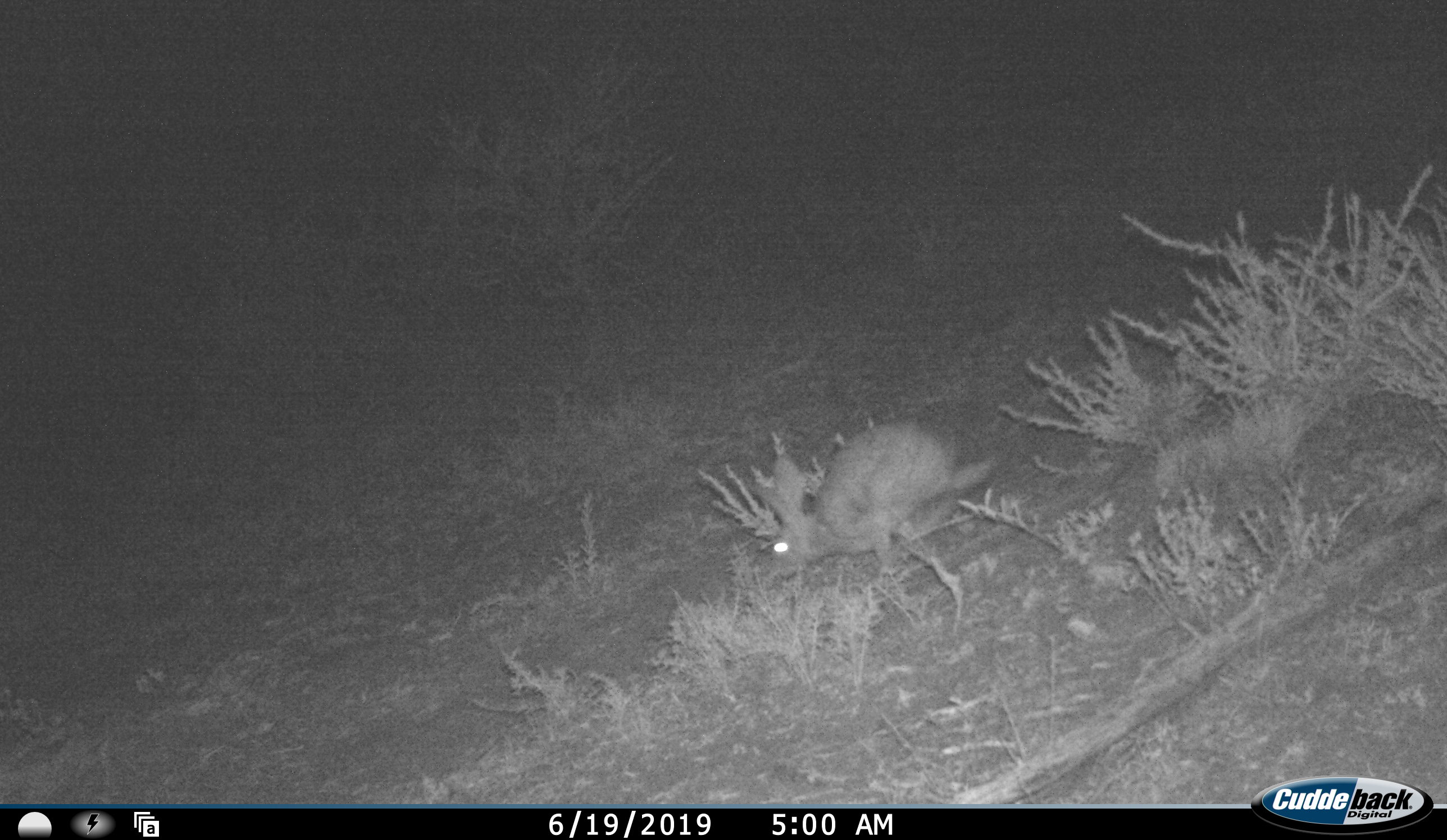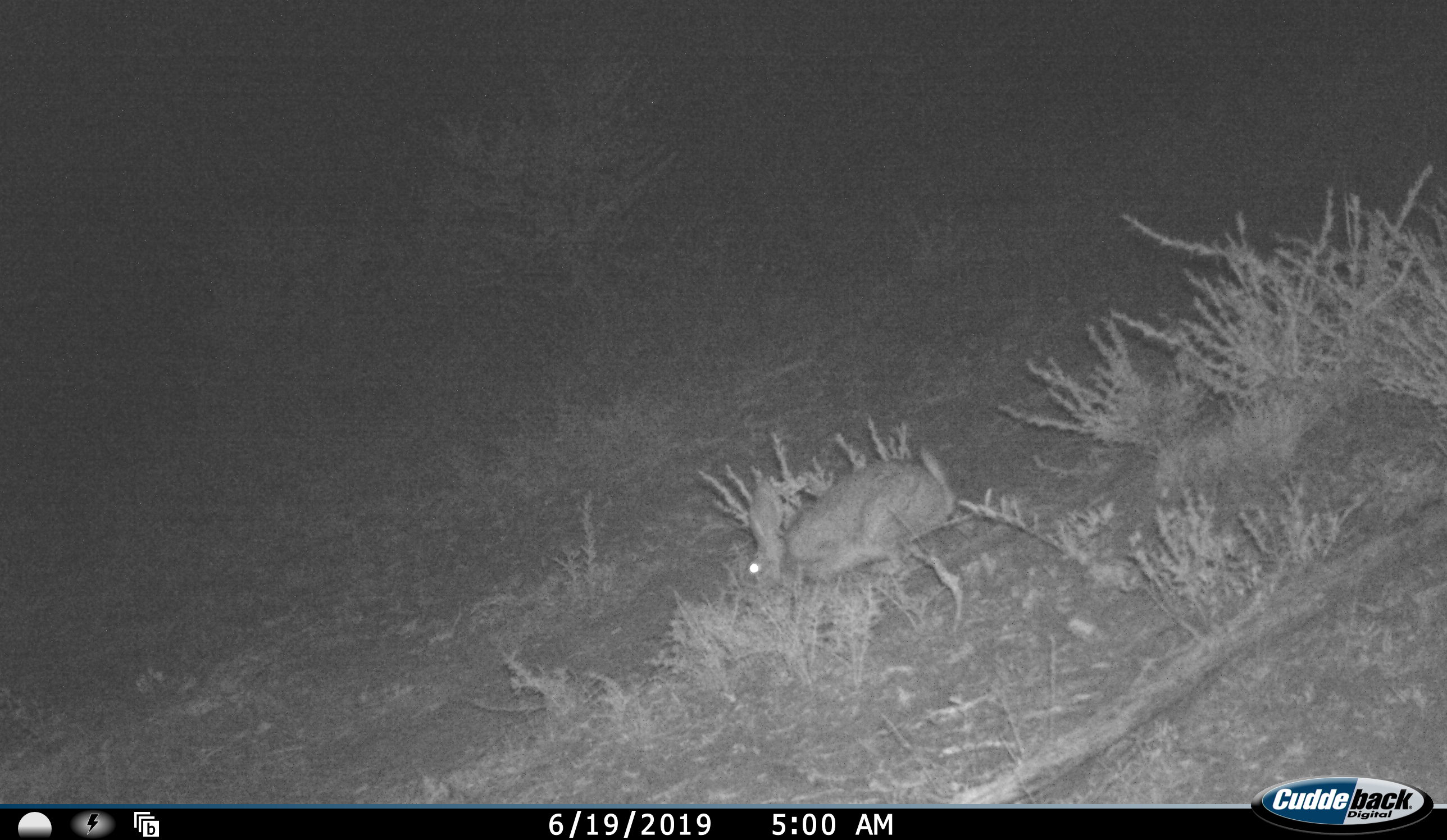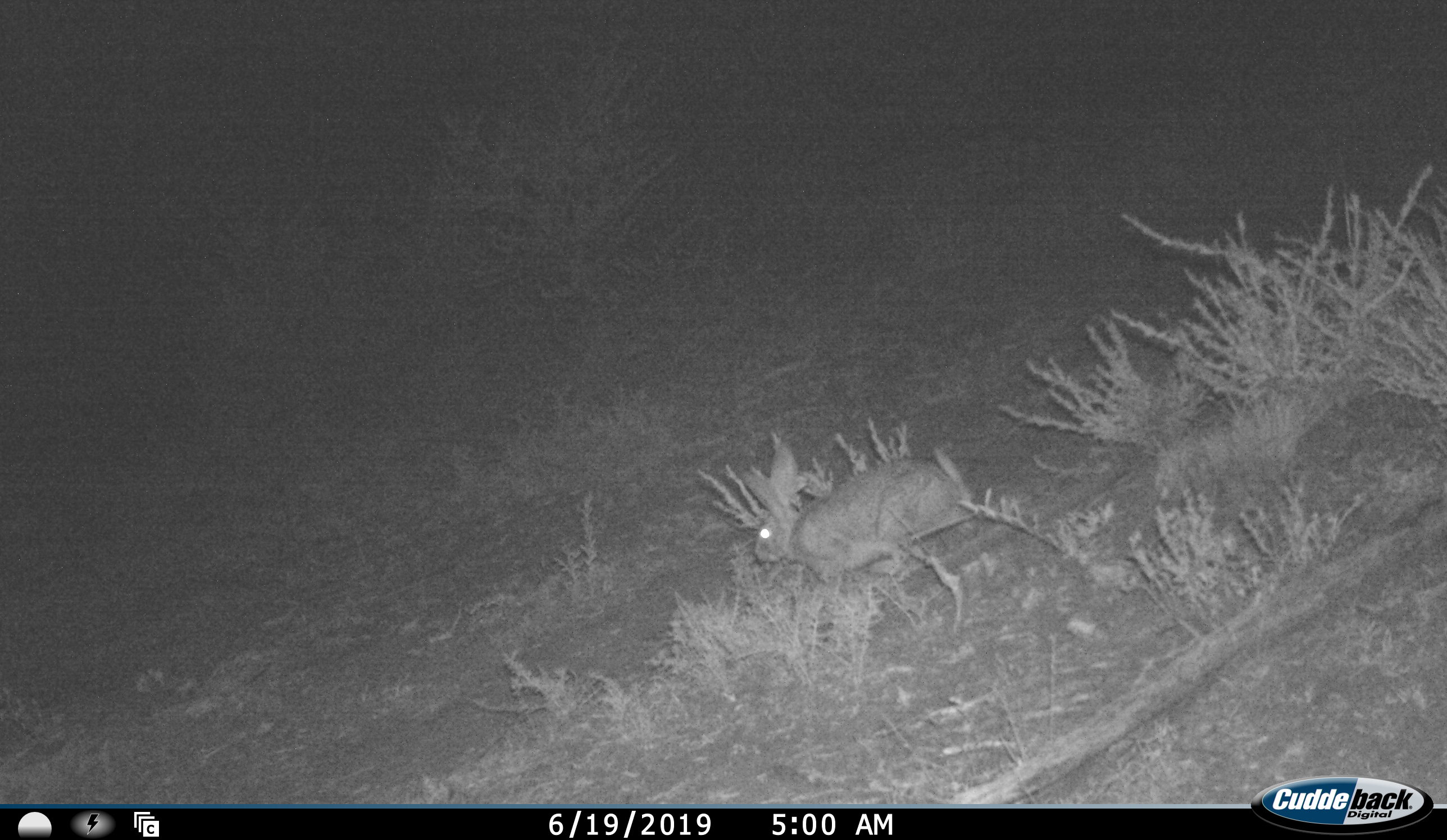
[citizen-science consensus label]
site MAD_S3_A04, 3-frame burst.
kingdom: Animalia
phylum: Chordata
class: Mammalia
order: Carnivora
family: Herpestidae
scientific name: Herpestidae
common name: mongoose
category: mongooseunknown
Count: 1.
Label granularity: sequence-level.